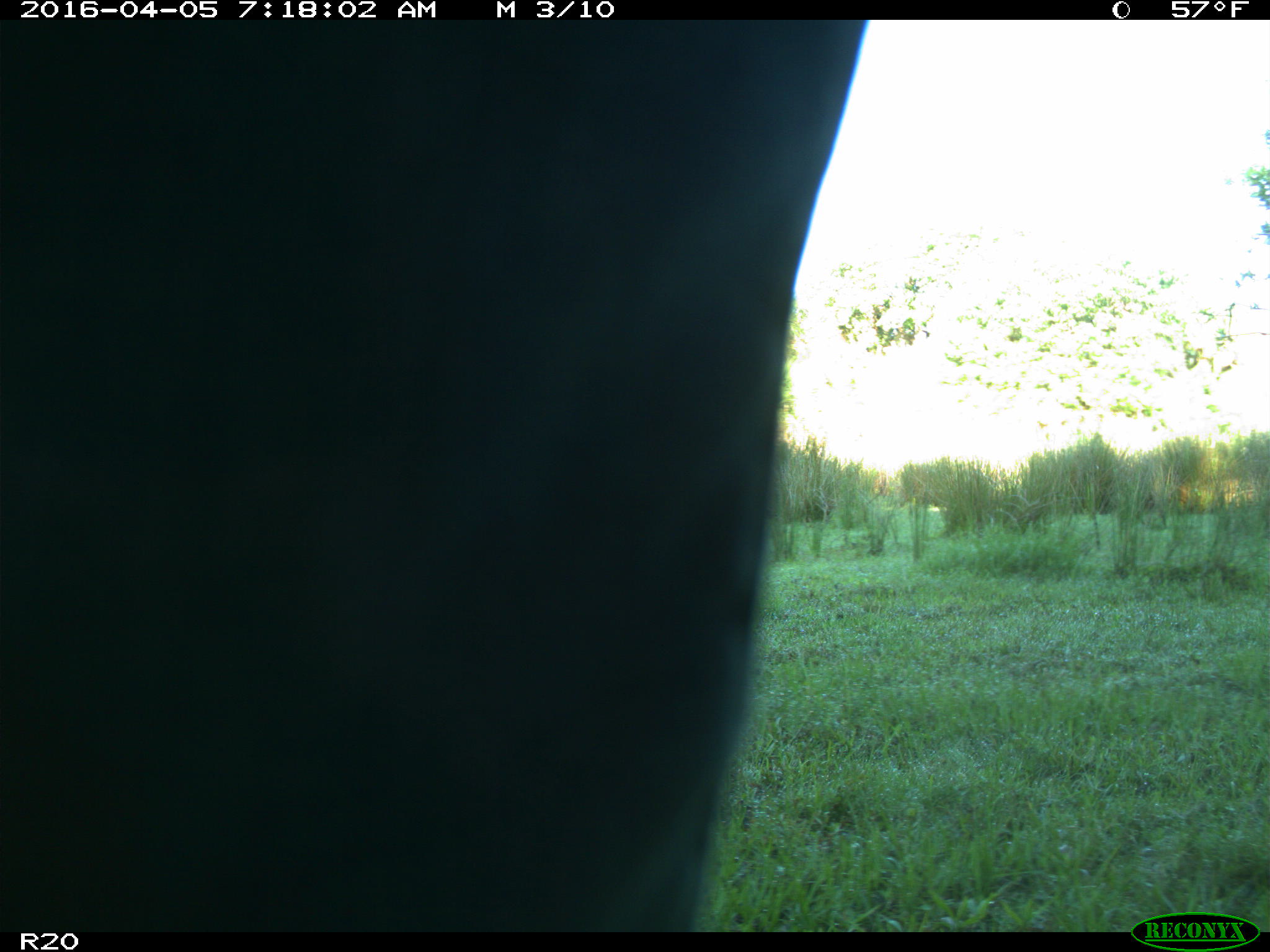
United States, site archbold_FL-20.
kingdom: Animalia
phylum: Chordata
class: Mammalia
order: Artiodactyla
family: Bovidae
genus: Bos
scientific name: Bos taurus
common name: domestic cow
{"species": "Bos taurus (domestic cow)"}